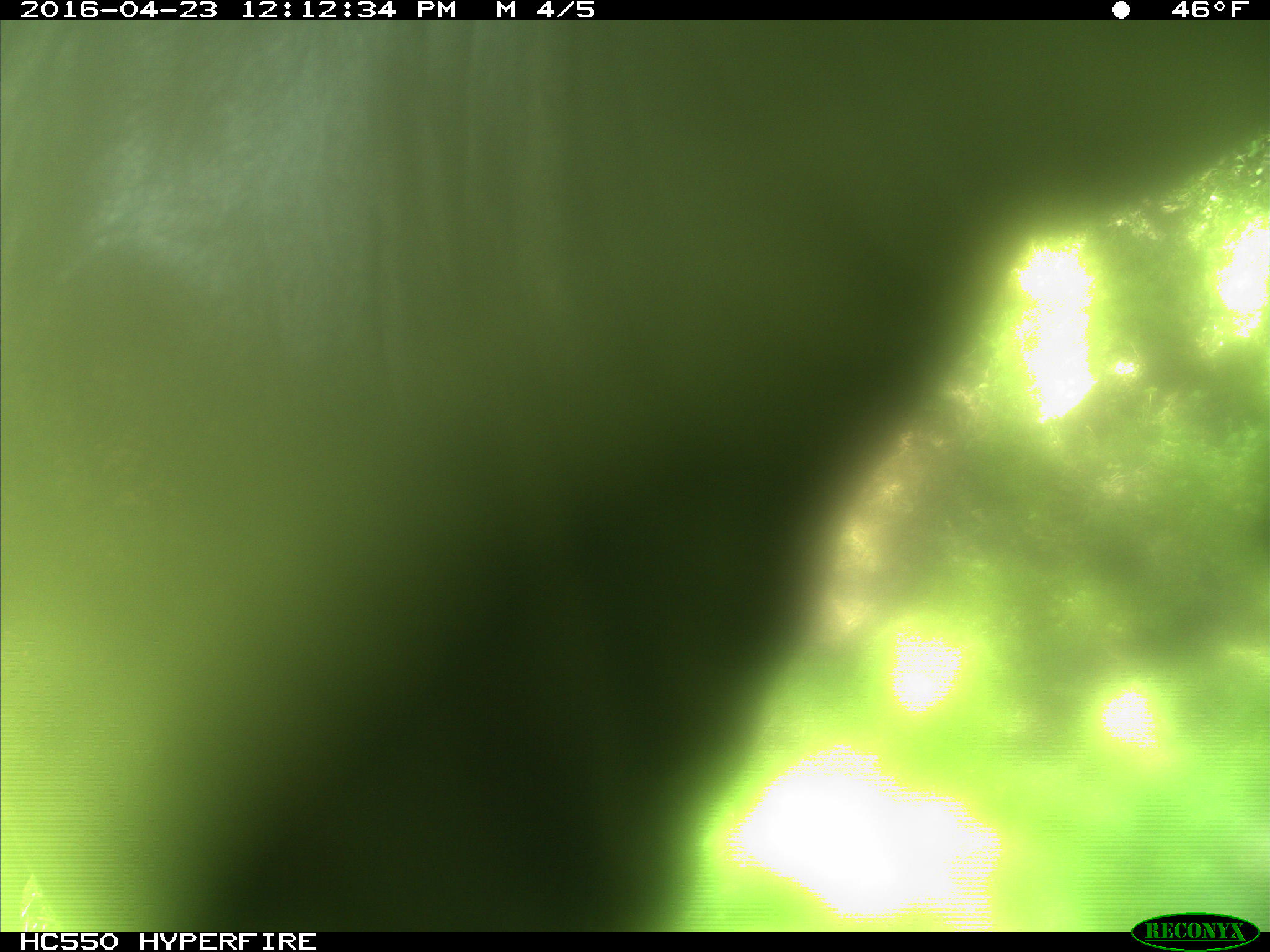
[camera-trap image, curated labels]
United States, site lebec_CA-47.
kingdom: Animalia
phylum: Chordata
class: Mammalia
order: Artiodactyla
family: Bovidae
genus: Bos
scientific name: Bos taurus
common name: domestic cow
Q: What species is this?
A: Bos taurus (domestic cow).